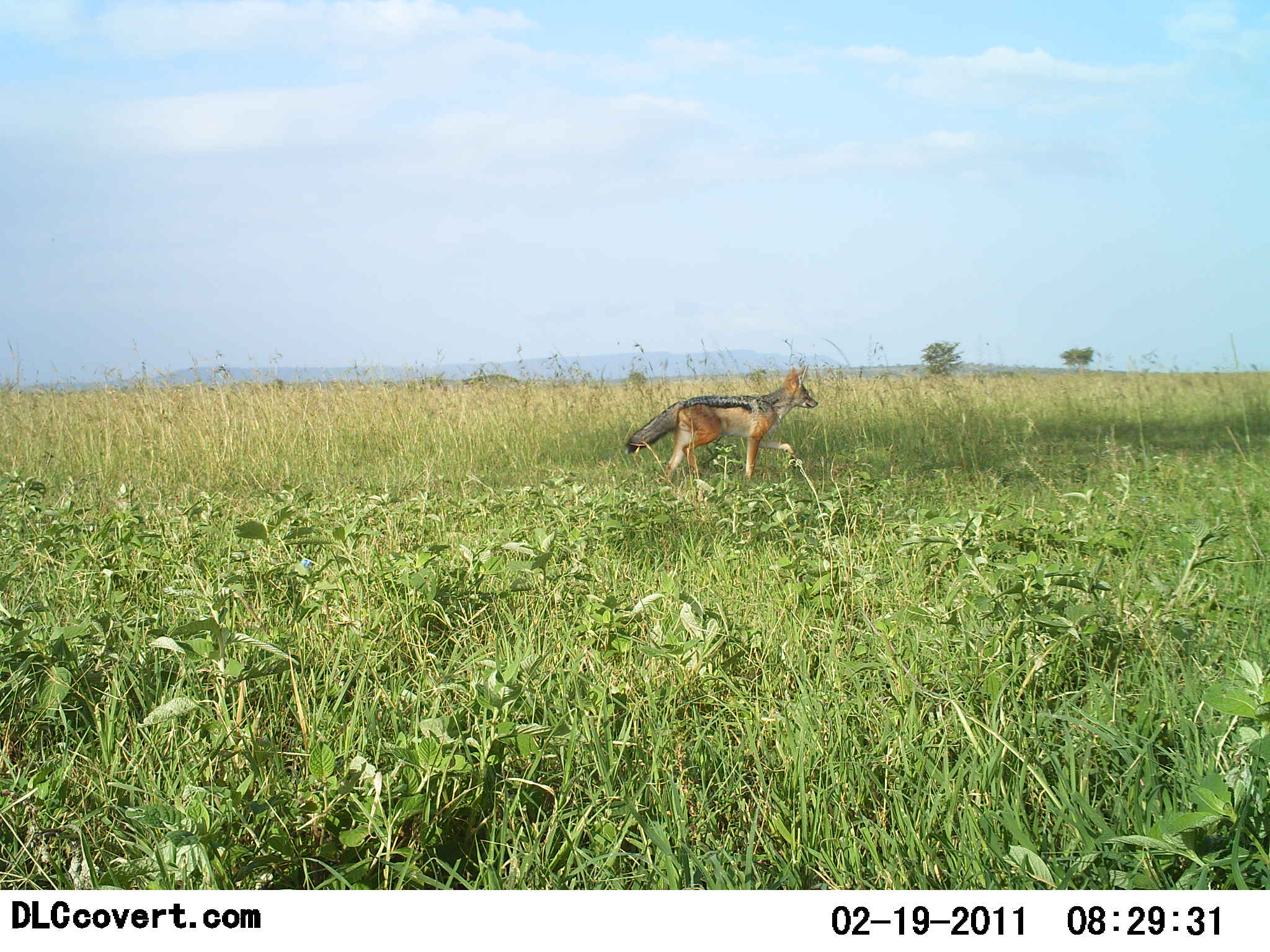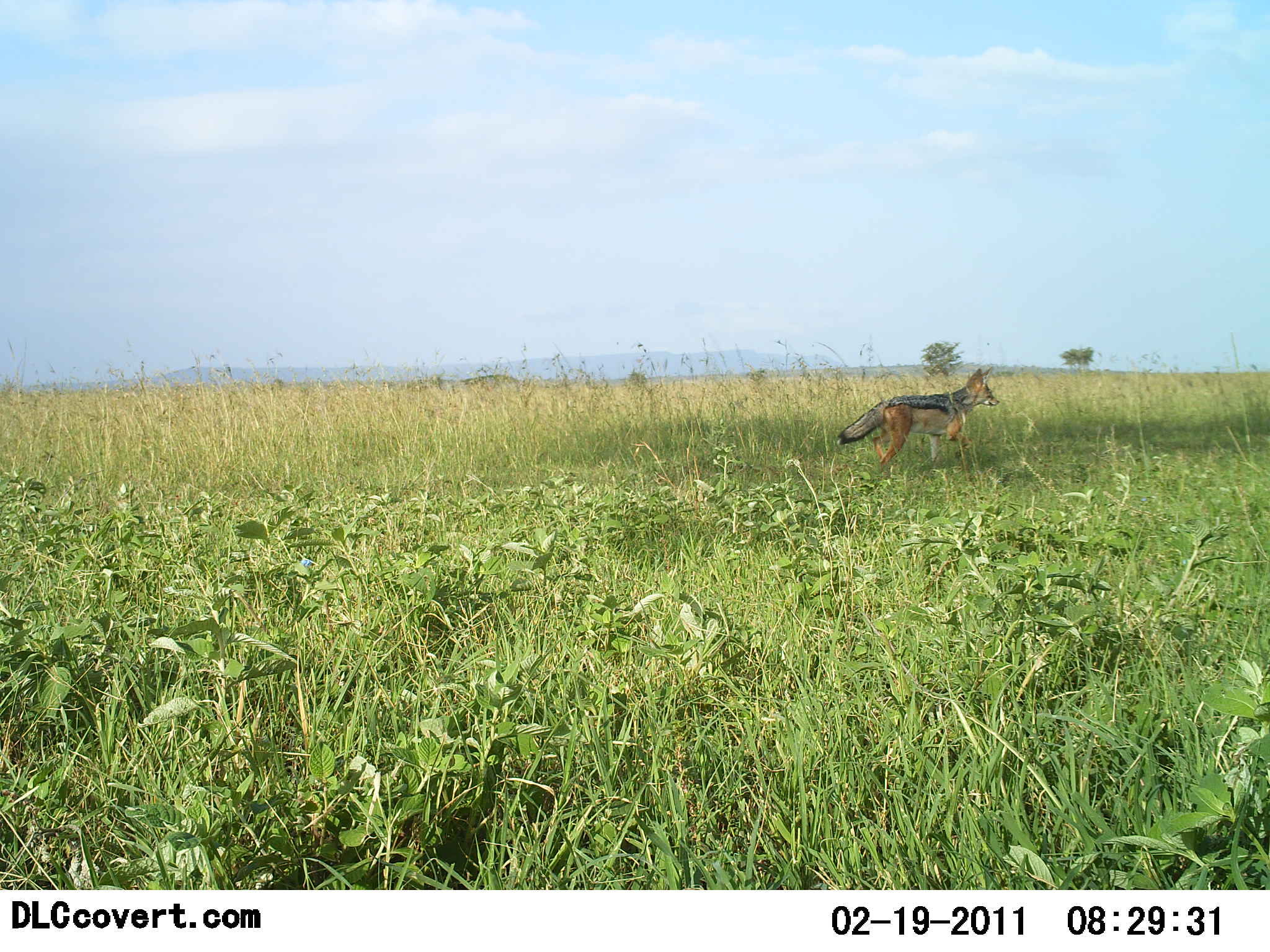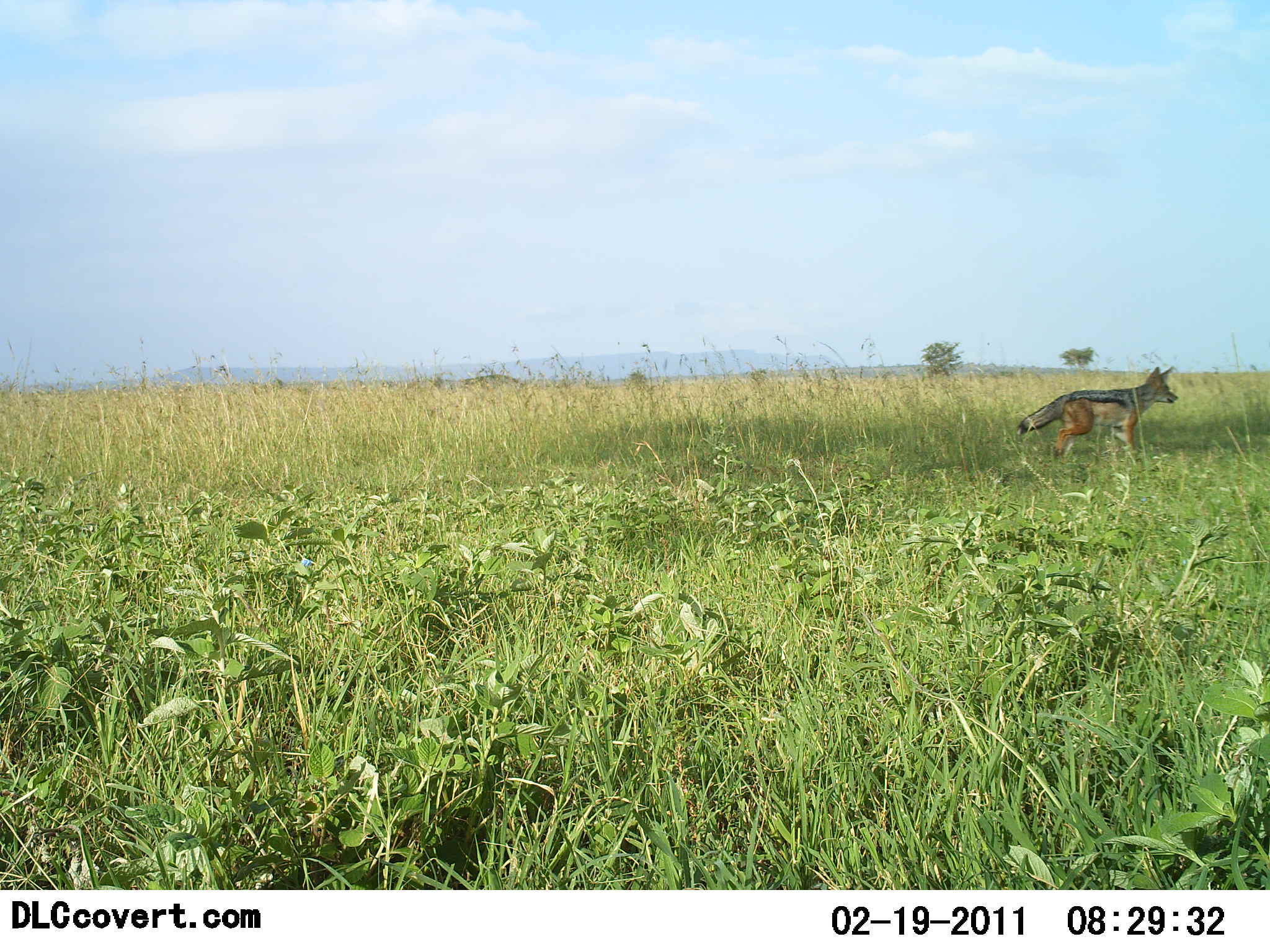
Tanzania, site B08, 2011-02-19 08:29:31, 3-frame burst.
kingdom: Animalia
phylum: Chordata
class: Mammalia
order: Carnivora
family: Canidae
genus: Lupulella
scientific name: Lupulella mesomelas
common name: black-backed jackal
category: jackal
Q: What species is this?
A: Jackal (black-backed jackal) (Lupulella mesomelas).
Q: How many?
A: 1.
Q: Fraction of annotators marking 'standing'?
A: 0%.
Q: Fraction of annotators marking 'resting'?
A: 0%.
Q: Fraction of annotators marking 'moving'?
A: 100%.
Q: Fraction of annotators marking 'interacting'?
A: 0%.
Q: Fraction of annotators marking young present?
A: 0%.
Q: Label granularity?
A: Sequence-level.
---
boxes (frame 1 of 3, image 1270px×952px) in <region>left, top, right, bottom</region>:
animal: <region>626, 363, 819, 488</region>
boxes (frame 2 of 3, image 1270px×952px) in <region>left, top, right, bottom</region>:
animal: <region>835, 366, 999, 478</region>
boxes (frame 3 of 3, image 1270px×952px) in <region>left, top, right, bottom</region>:
animal: <region>1016, 366, 1180, 462</region>